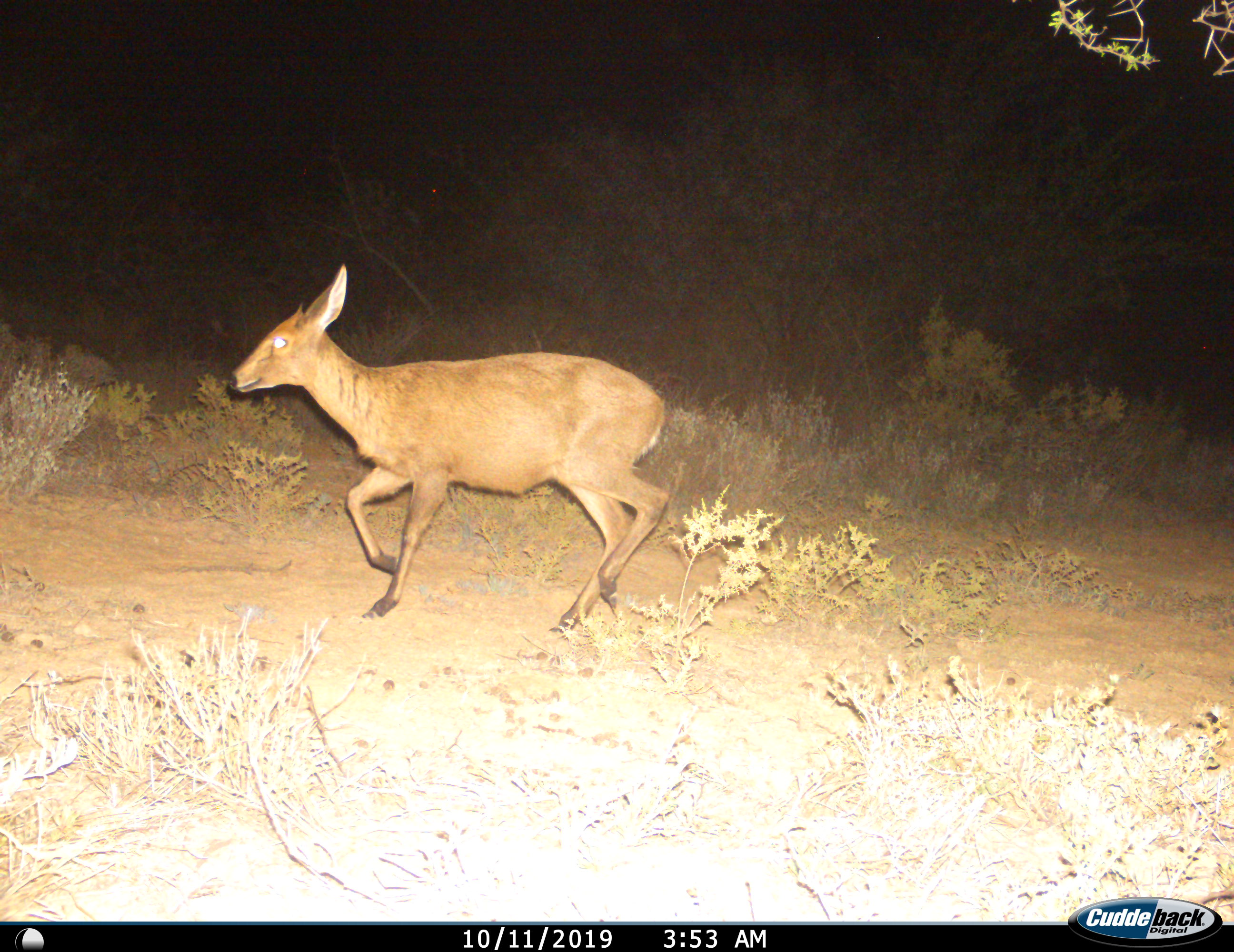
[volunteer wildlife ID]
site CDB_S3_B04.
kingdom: Animalia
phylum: Chordata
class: Mammalia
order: Artiodactyla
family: Bovidae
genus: Redunca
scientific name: Redunca fulvorufula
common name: mountain reedbuck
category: reedbuckmountain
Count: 1.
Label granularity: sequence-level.